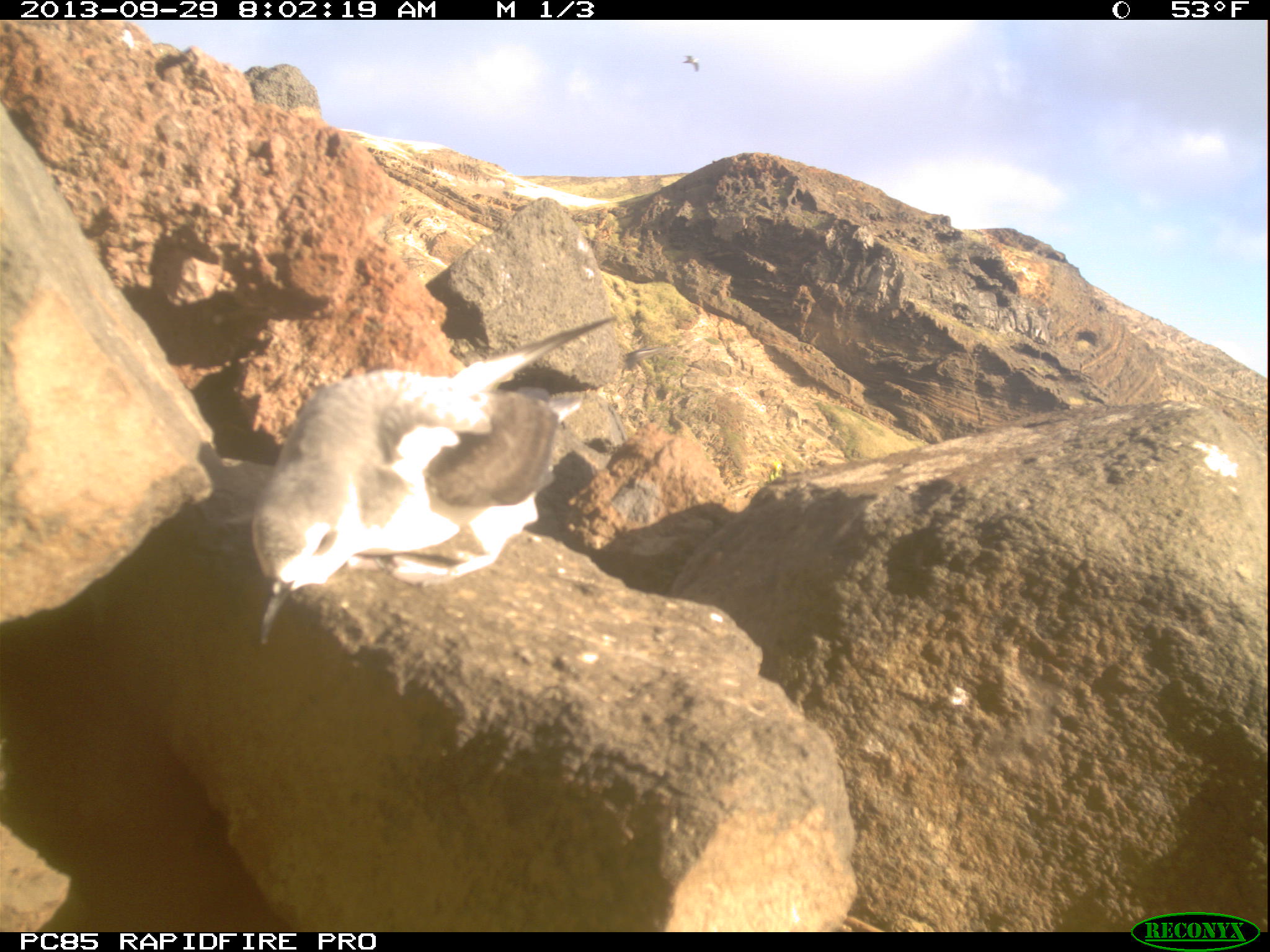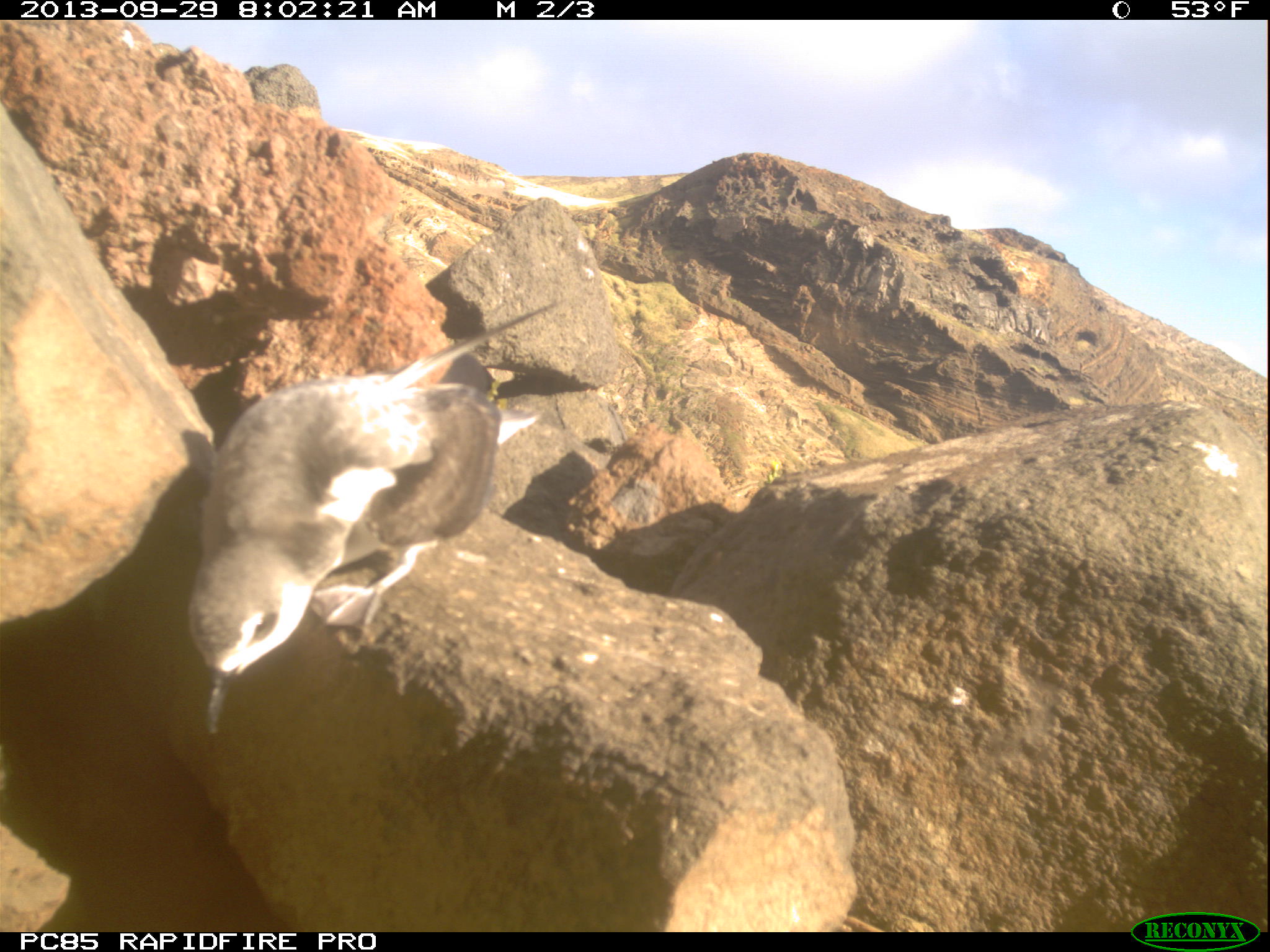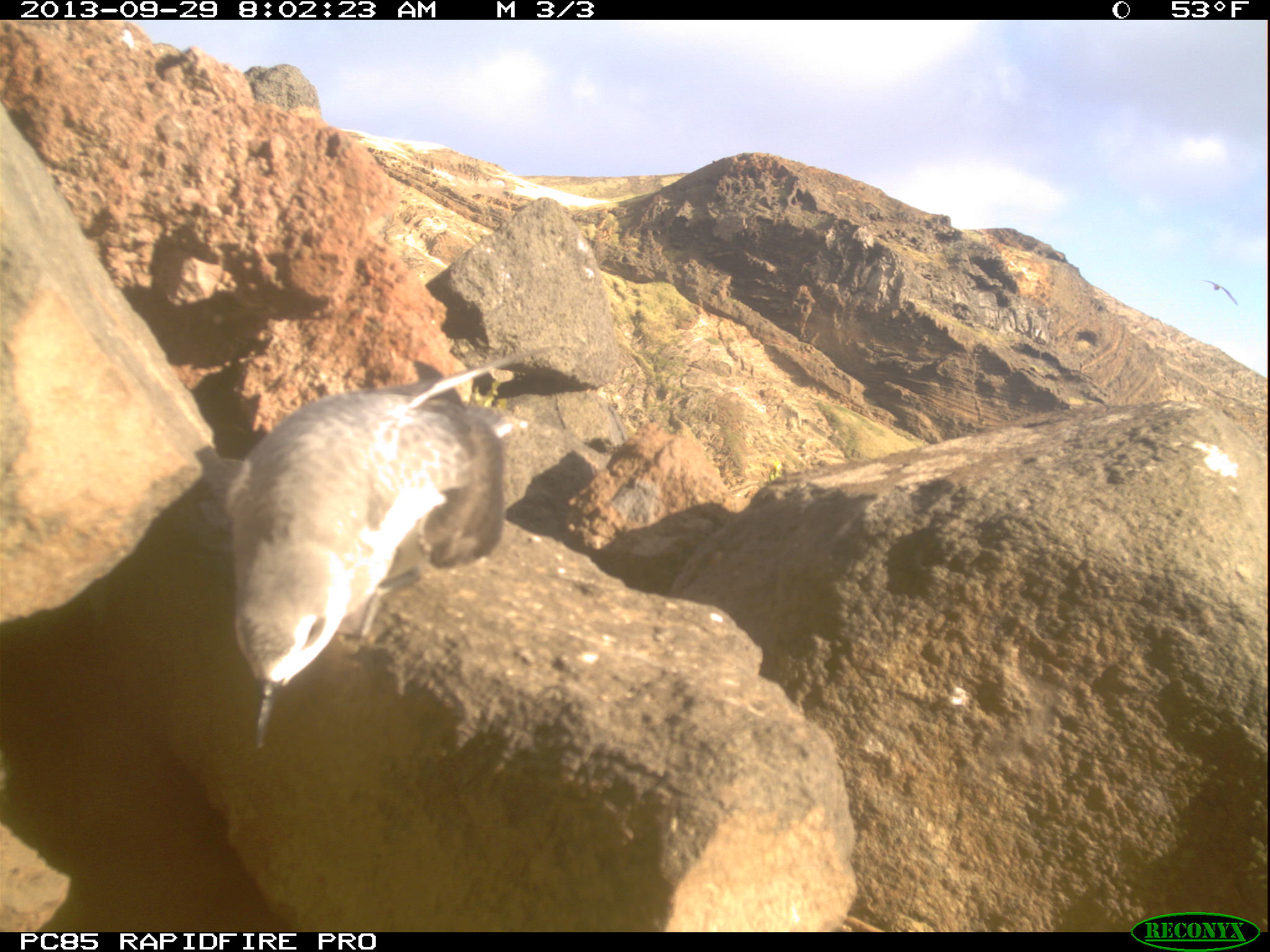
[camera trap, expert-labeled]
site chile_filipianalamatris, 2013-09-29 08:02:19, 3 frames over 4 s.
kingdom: Animalia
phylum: Chordata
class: Aves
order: Procellariiformes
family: Procellariidae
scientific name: Procellariidae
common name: petrel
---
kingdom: Animalia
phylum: Chordata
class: Aves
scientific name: Aves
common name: bird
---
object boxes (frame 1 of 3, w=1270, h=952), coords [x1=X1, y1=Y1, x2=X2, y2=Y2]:
bird: [x1=680, y1=53, x2=703, y2=78]
petrel: [x1=247, y1=317, x2=608, y2=648]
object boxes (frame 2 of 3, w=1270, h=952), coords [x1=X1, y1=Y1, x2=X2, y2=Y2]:
petrel: [x1=186, y1=335, x2=505, y2=703]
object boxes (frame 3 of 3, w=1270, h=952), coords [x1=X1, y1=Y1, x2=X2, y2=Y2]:
petrel: [x1=185, y1=376, x2=509, y2=735]; [x1=1204, y1=273, x2=1244, y2=314]